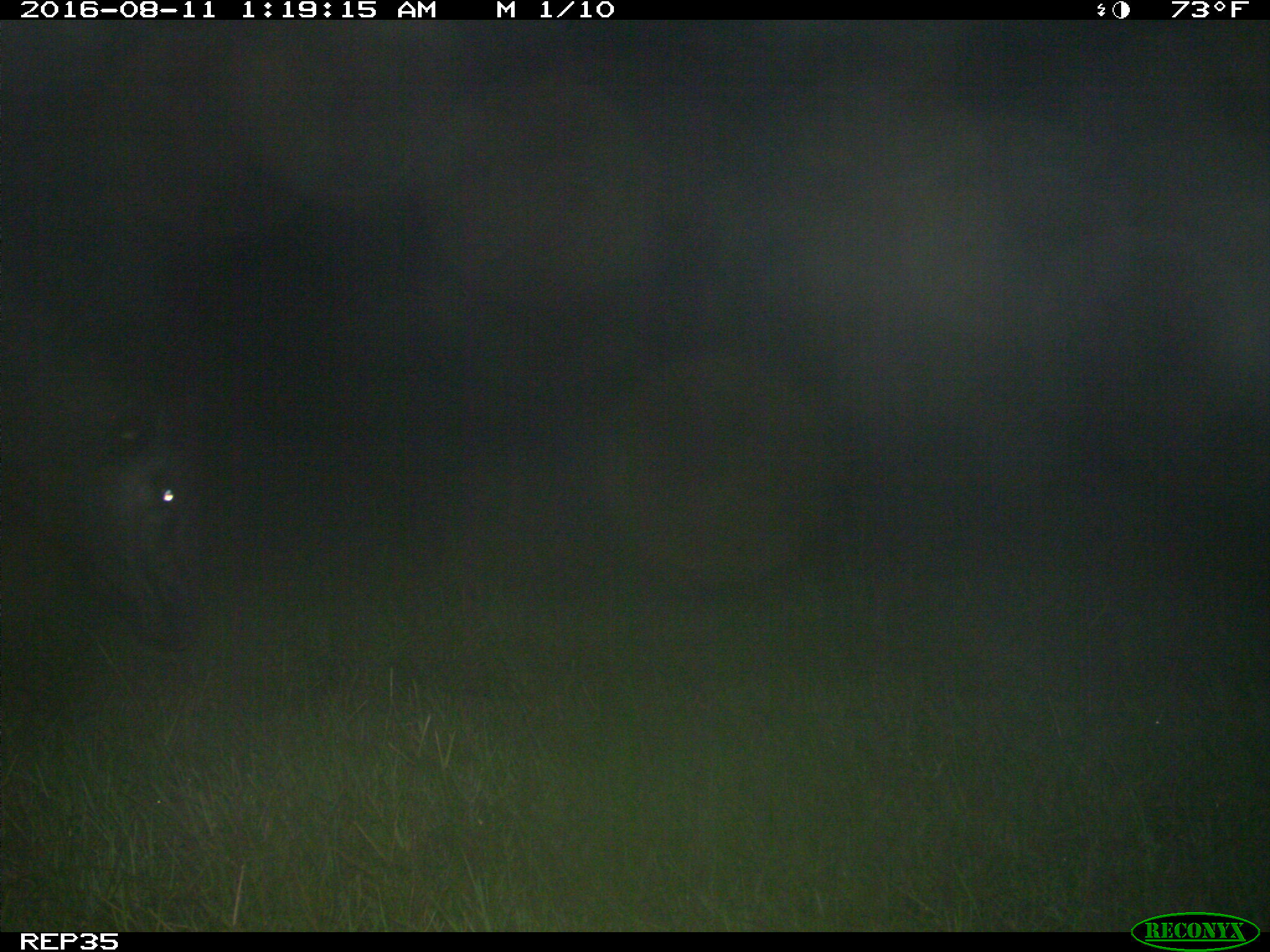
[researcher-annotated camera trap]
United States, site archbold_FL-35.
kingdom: Animalia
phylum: Chordata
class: Mammalia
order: Artiodactyla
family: Bovidae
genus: Bos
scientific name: Bos taurus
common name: domestic cow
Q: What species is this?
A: Bos taurus (domestic cow).